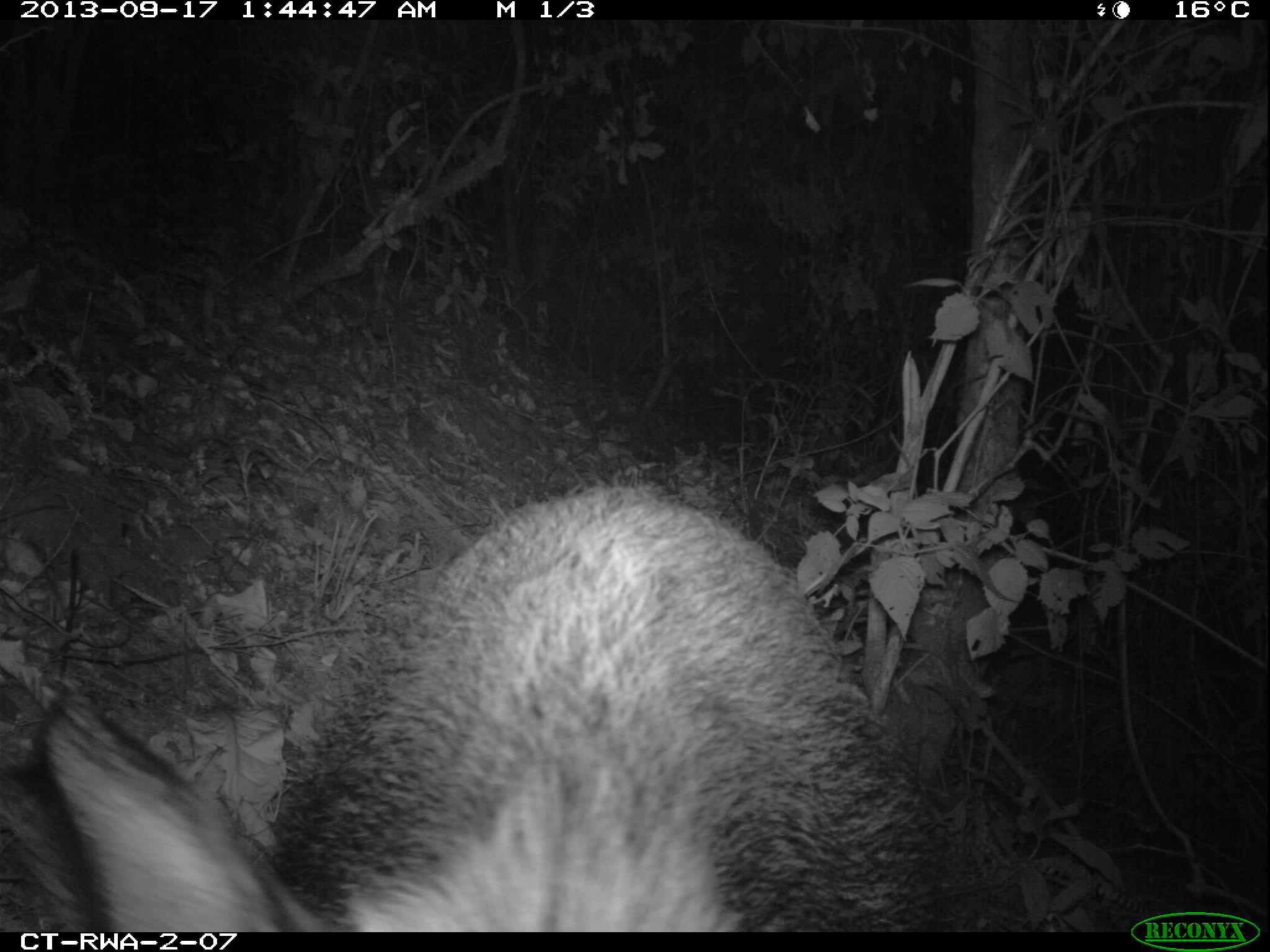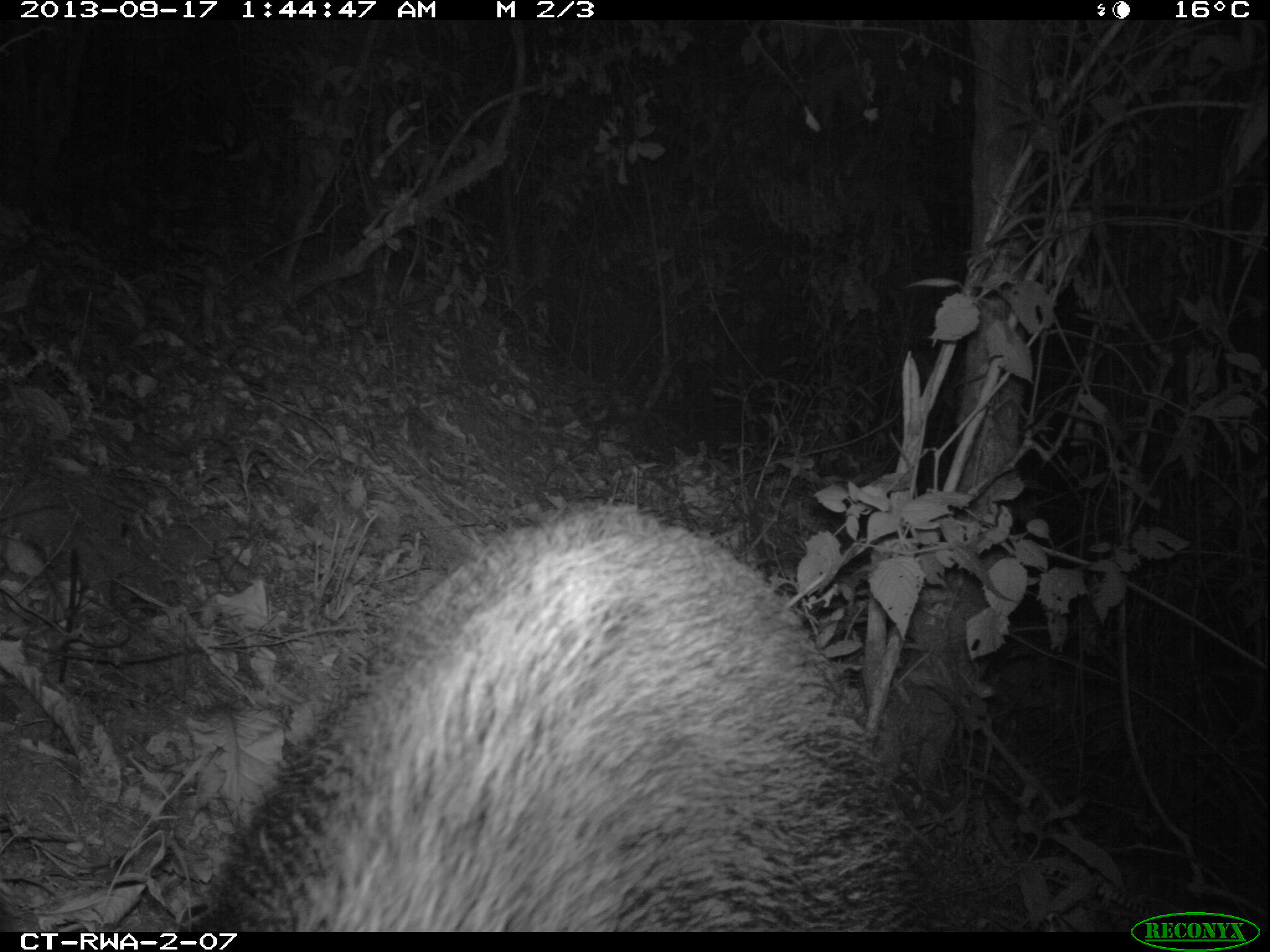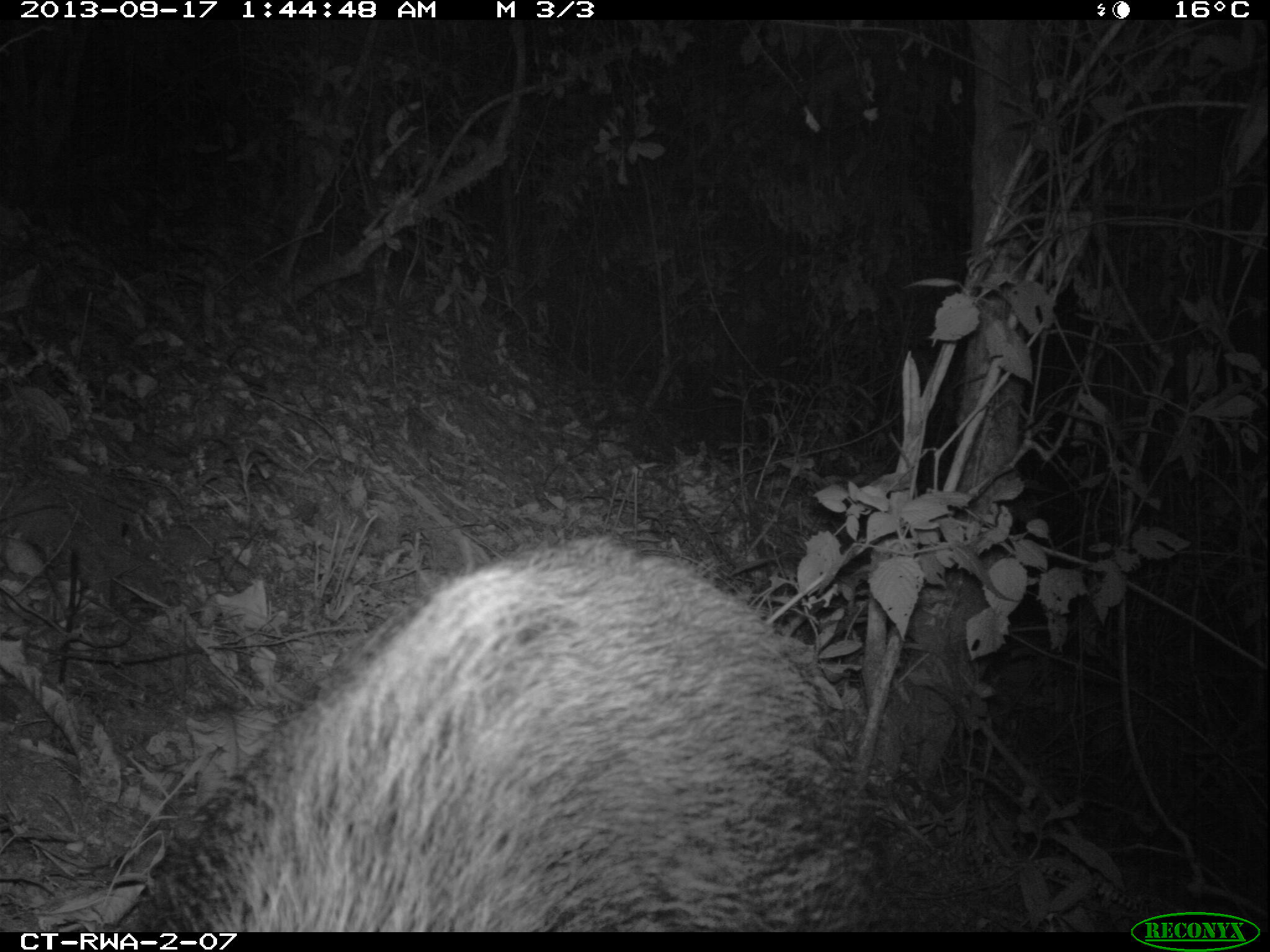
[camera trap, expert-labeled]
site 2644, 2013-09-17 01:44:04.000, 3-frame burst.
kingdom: Animalia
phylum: Chordata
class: Mammalia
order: Artiodactyla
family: Suidae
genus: Potamochoerus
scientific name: Potamochoerus larvatus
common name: bushpig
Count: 2.